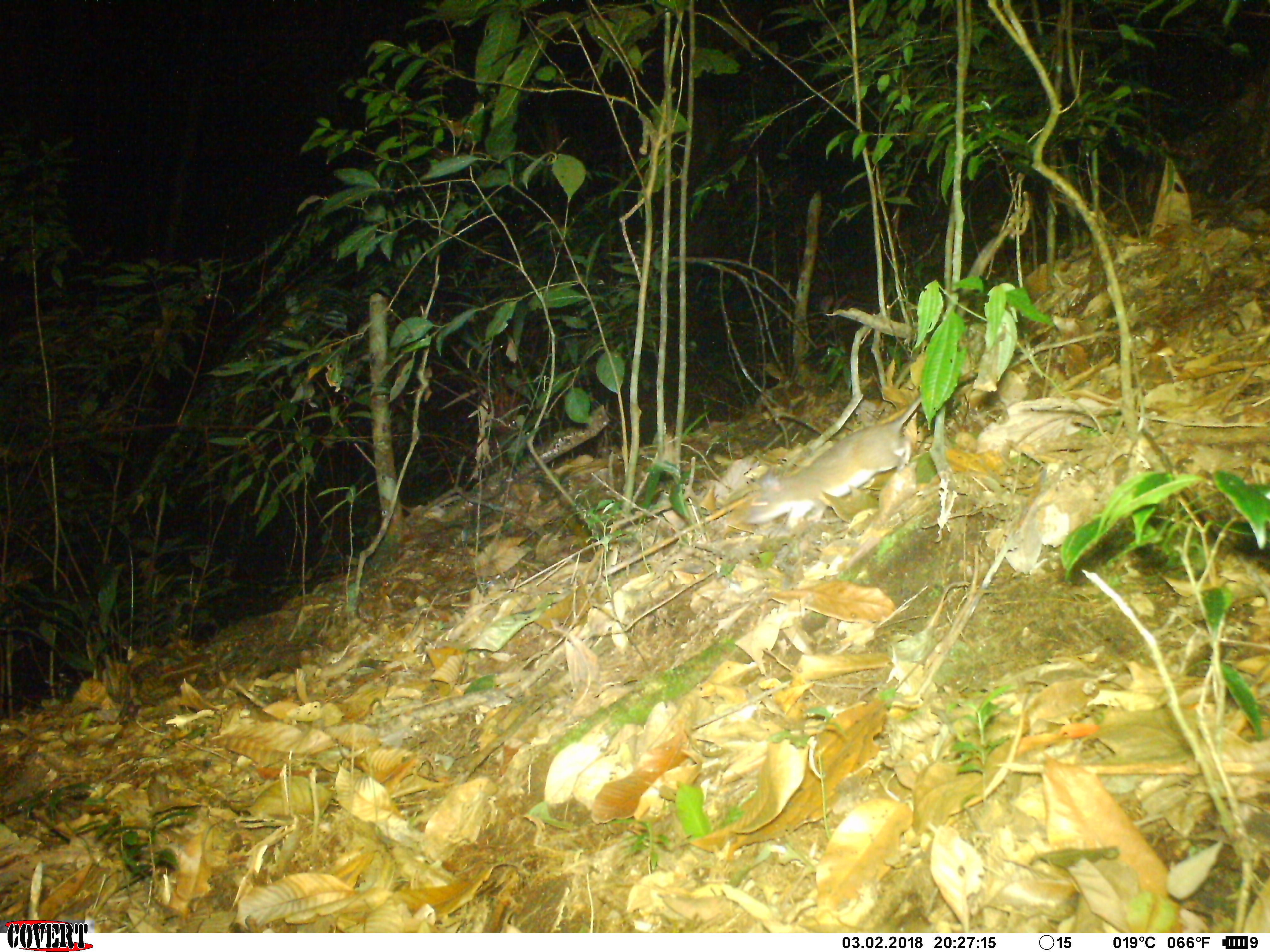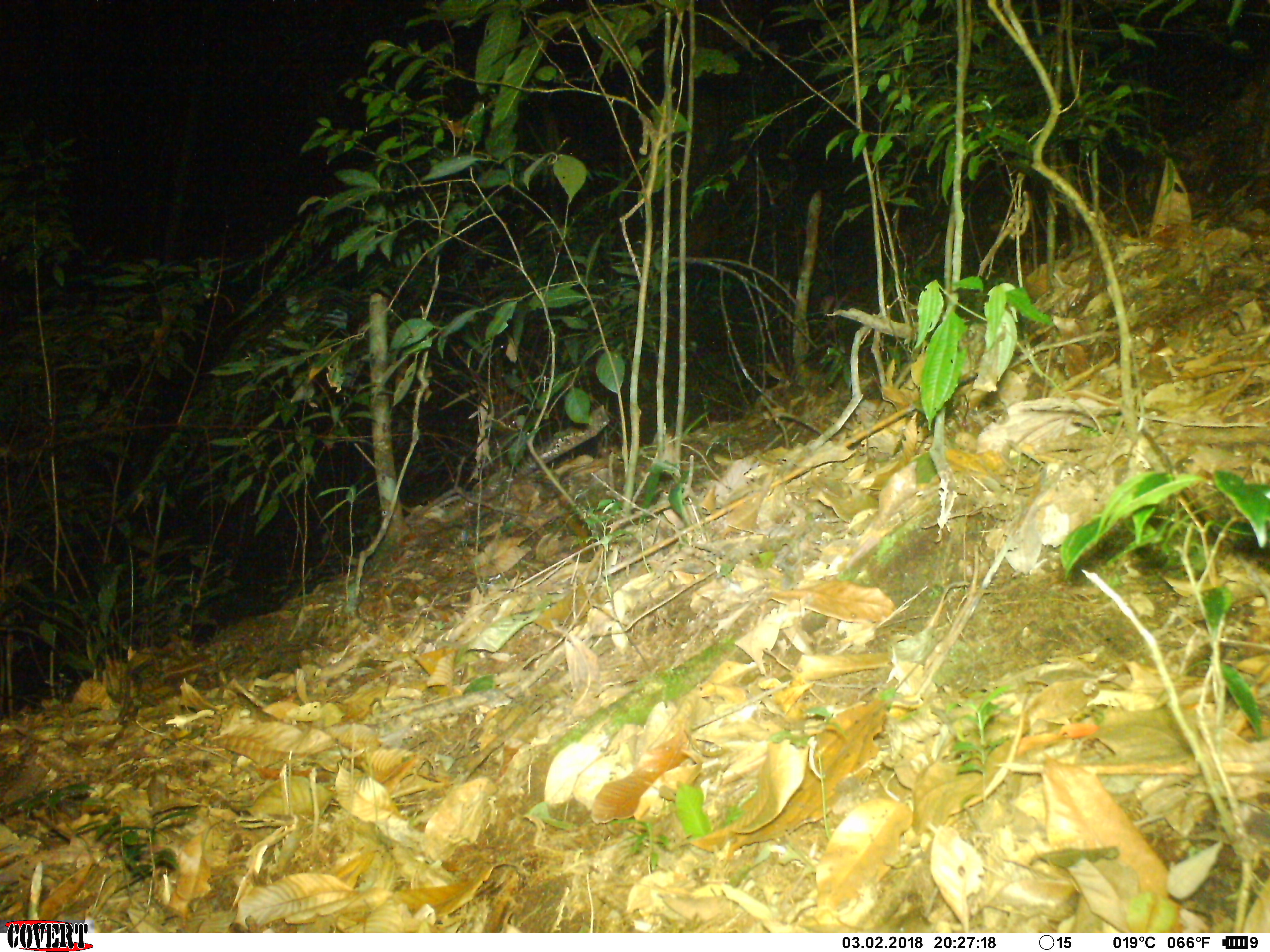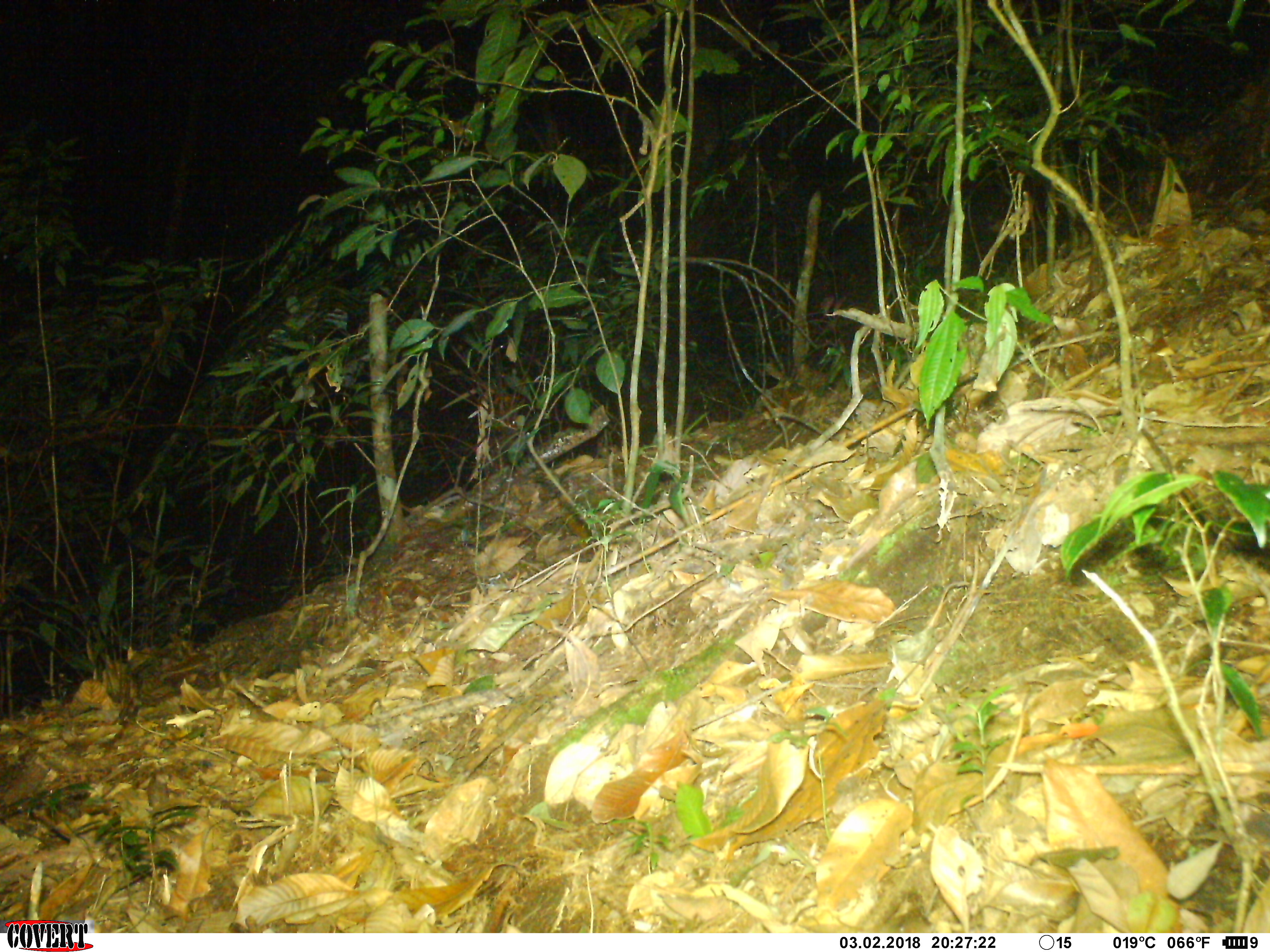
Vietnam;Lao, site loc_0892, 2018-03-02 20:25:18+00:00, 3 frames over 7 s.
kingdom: Animalia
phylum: Chordata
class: Mammalia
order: Rodentia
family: Muridae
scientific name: Muridae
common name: old-world mice and rats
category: unidentified murid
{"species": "unidentified murid (old-world mice and rats) (Muridae)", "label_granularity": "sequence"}